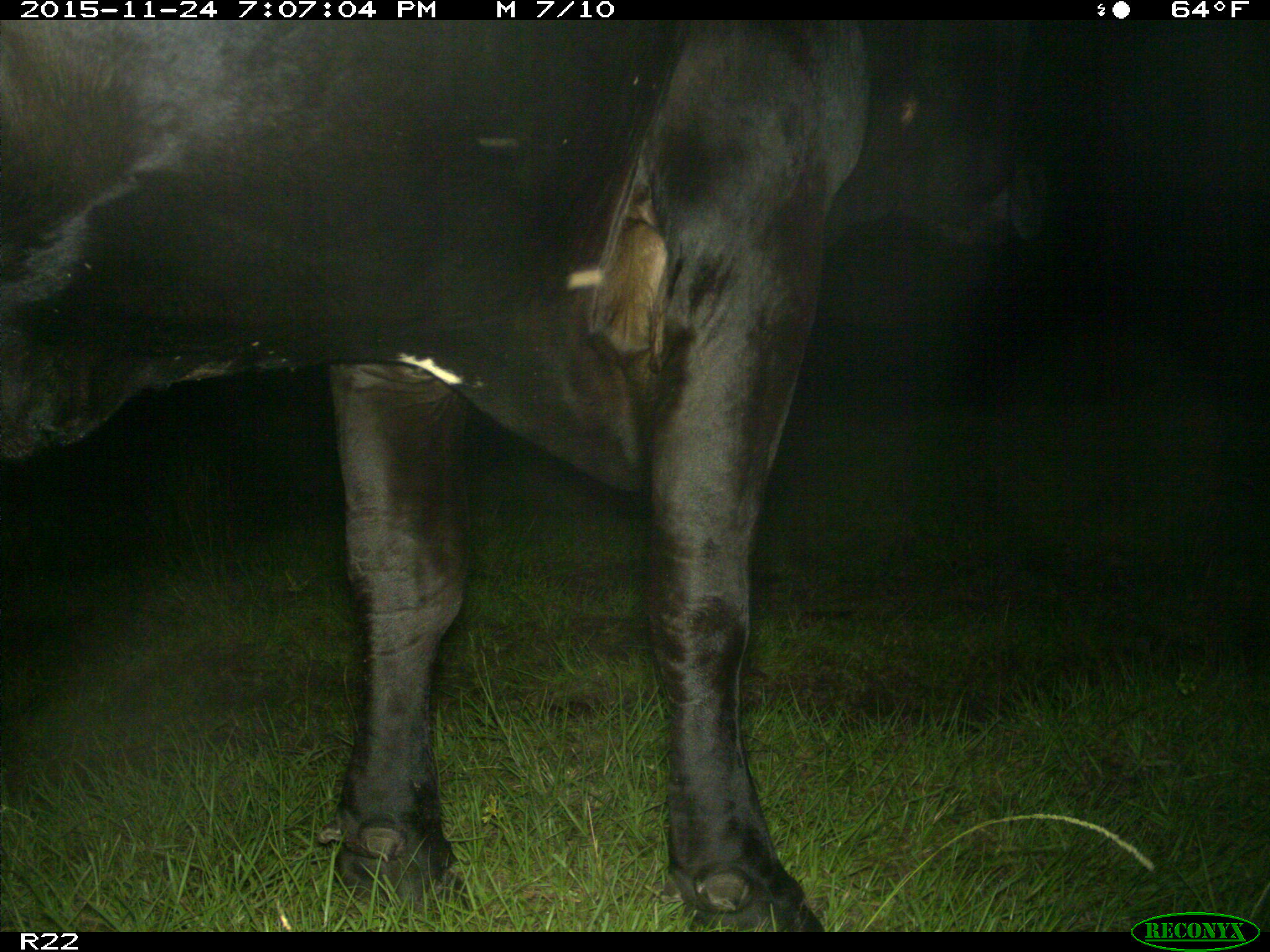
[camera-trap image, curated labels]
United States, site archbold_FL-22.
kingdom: Animalia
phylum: Chordata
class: Mammalia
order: Artiodactyla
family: Bovidae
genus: Bos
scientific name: Bos taurus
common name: domestic cow